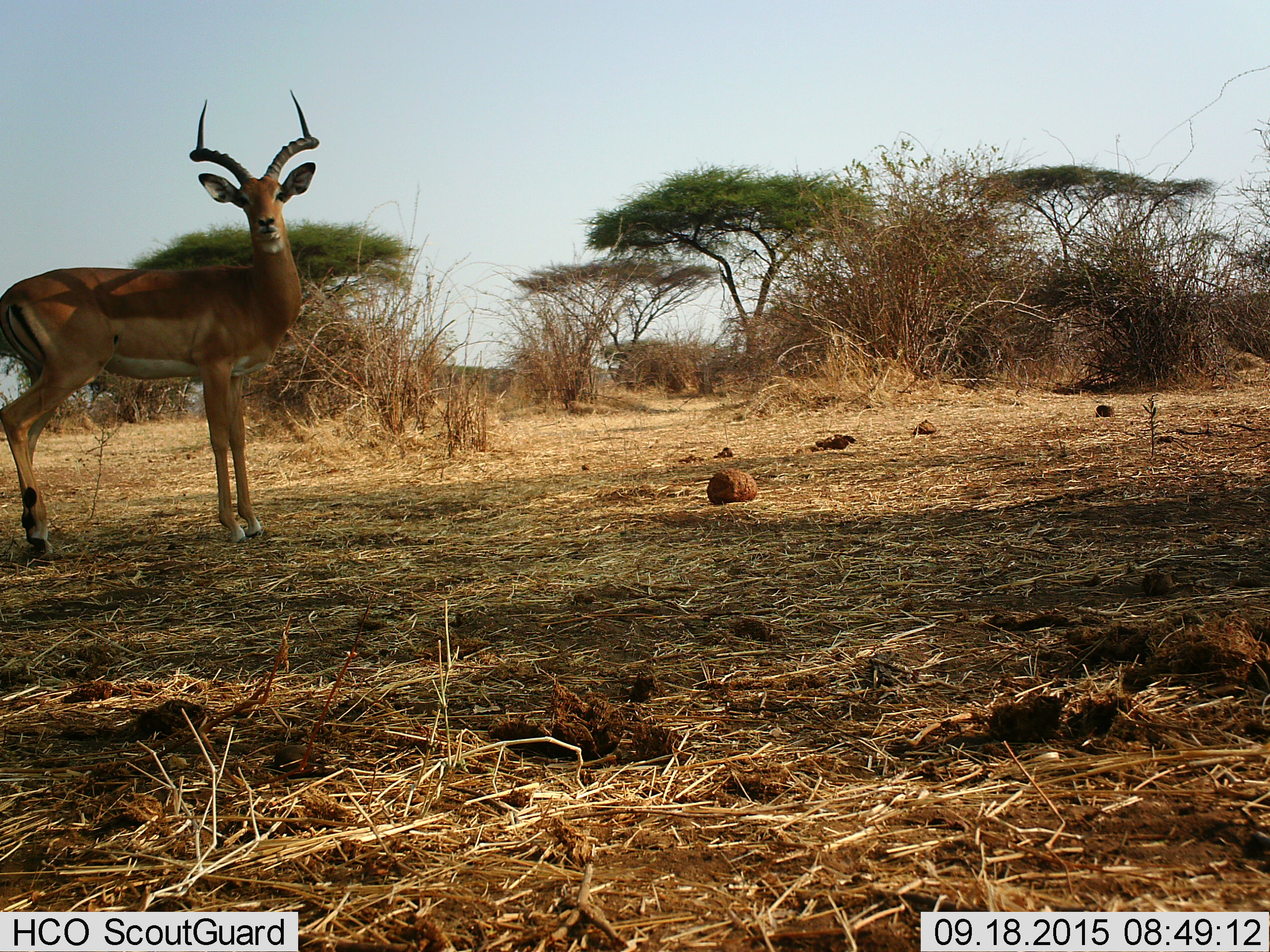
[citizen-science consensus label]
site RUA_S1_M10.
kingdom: Animalia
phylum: Chordata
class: Mammalia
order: Artiodactyla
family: Bovidae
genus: Aepyceros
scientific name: Aepyceros melampus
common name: impala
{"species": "impala (Aepyceros melampus)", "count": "1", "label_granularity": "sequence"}